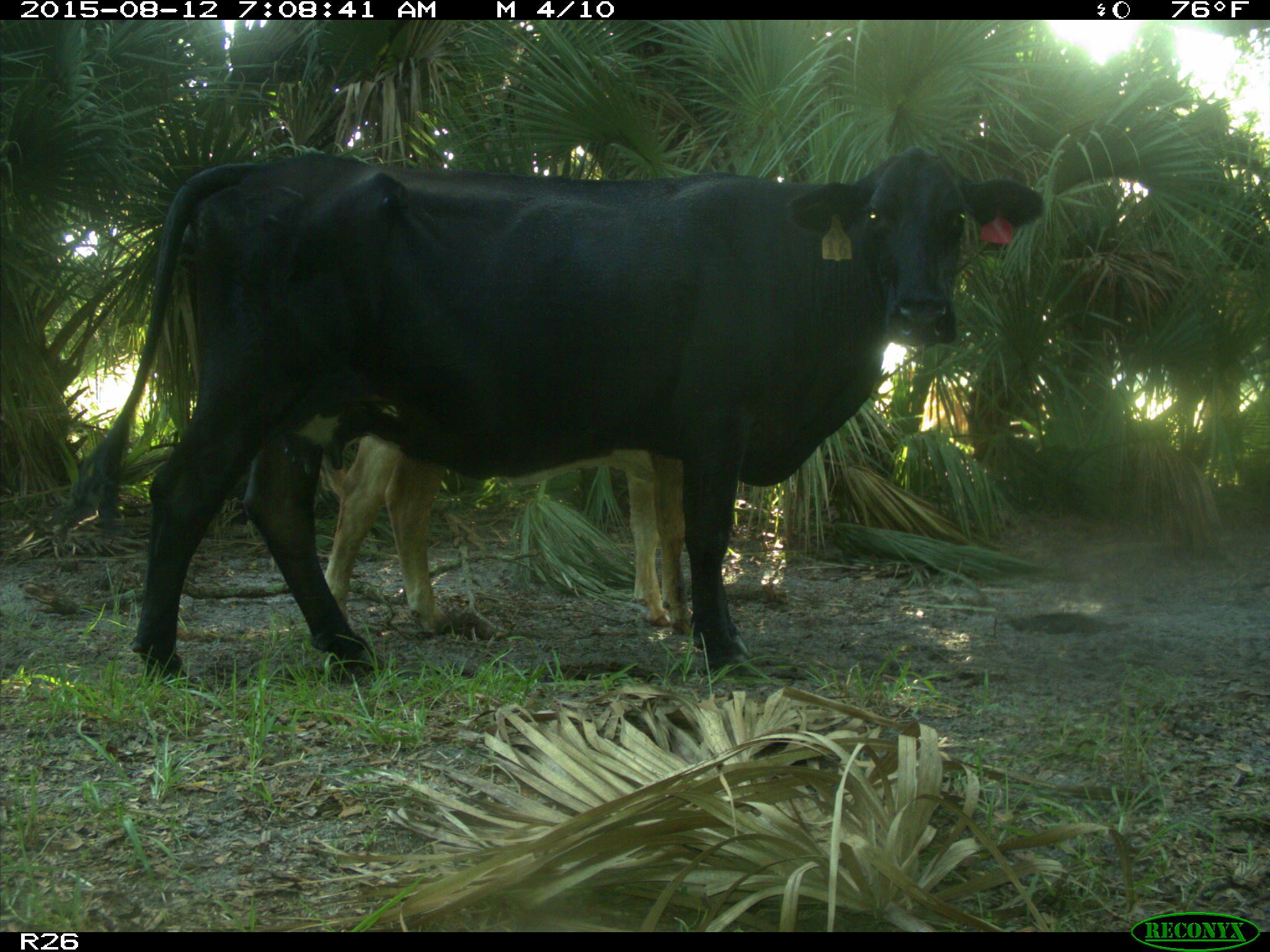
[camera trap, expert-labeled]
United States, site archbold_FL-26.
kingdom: Animalia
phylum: Chordata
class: Mammalia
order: Artiodactyla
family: Bovidae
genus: Bos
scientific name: Bos taurus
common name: domestic cow